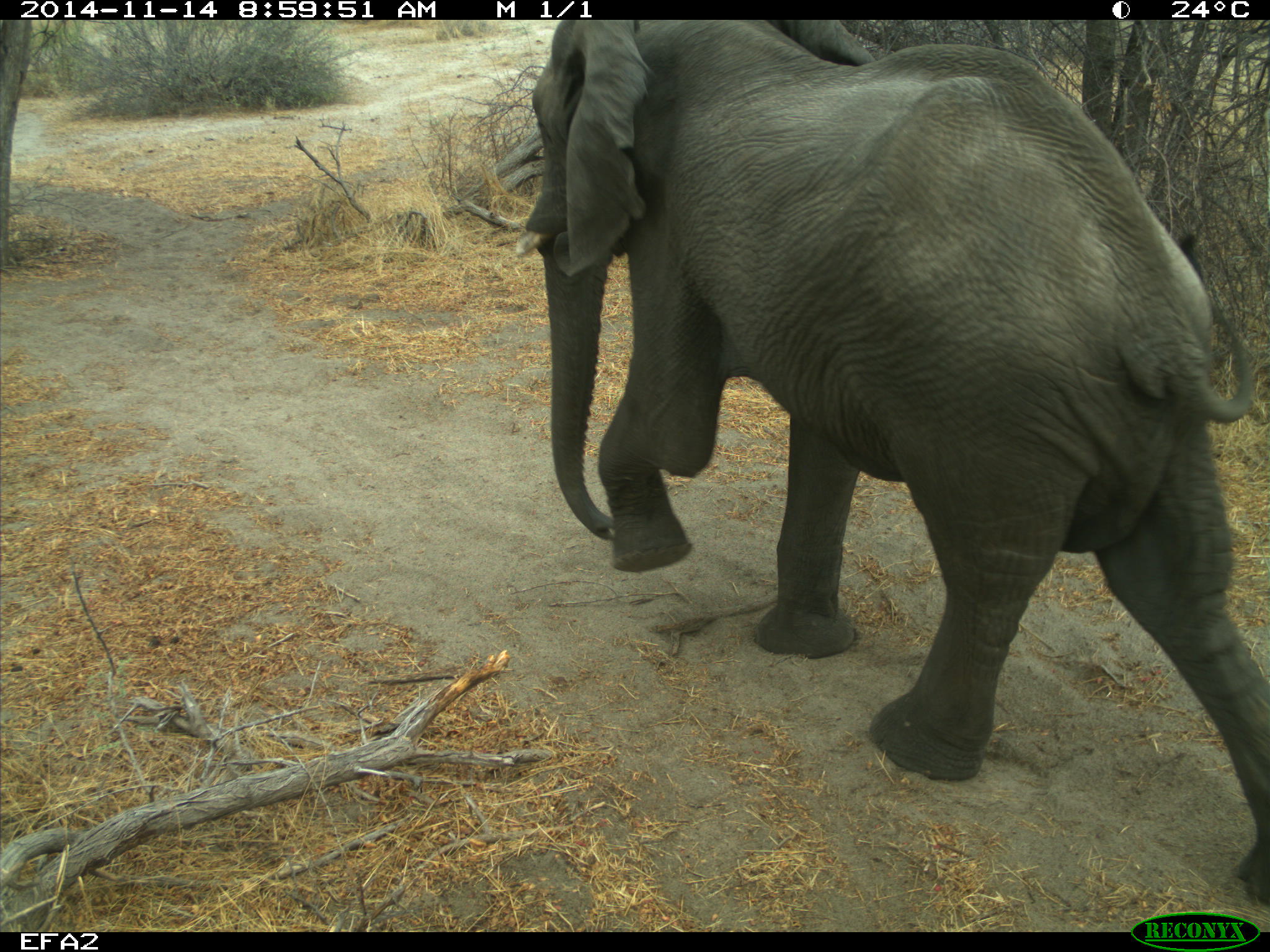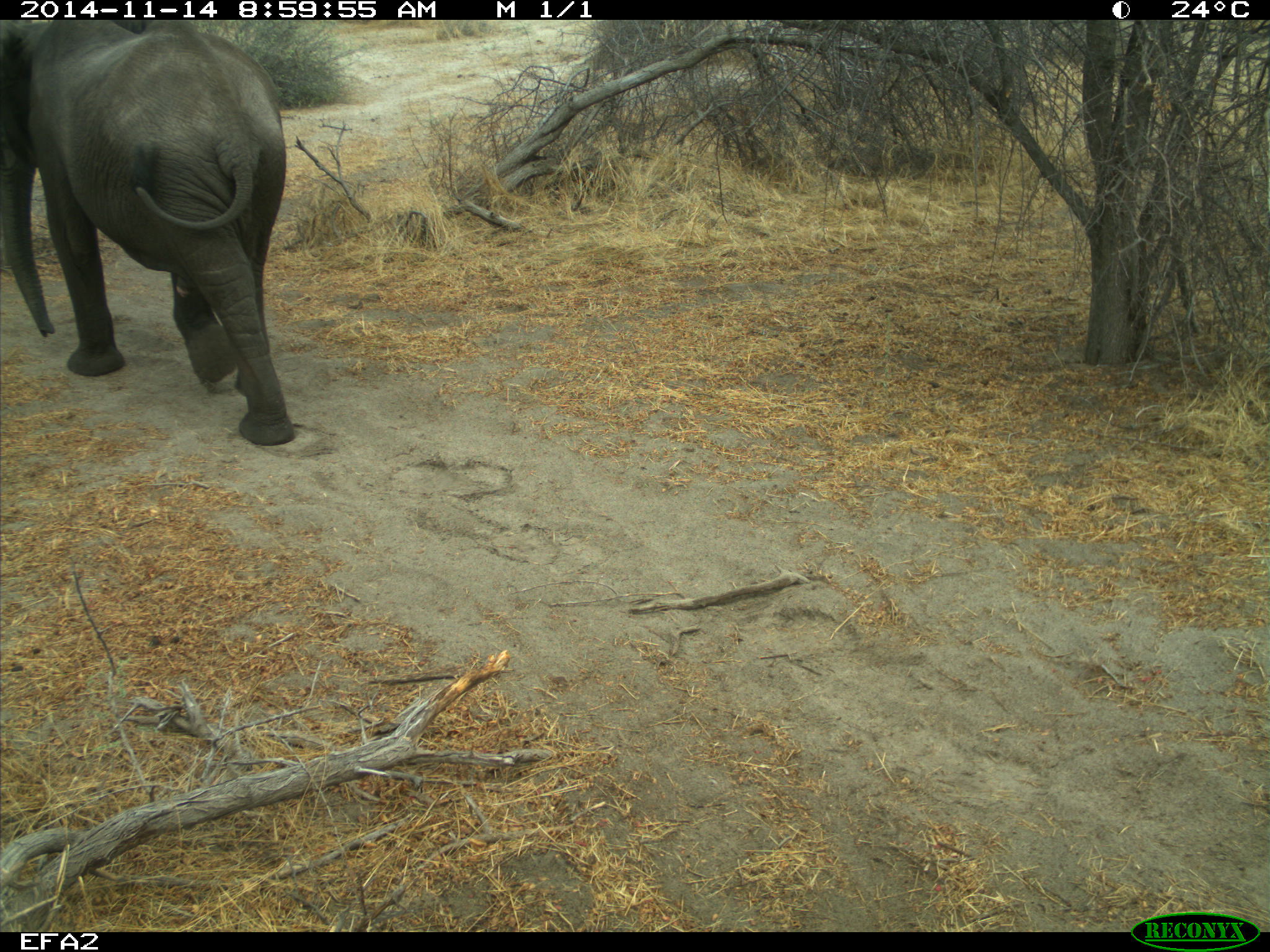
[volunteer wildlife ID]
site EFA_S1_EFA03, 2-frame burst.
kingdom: Animalia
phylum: Chordata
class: Mammalia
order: Proboscidea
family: Elephantidae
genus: Loxodonta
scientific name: Loxodonta africana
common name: african bush elephant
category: elephant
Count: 1.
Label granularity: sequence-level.